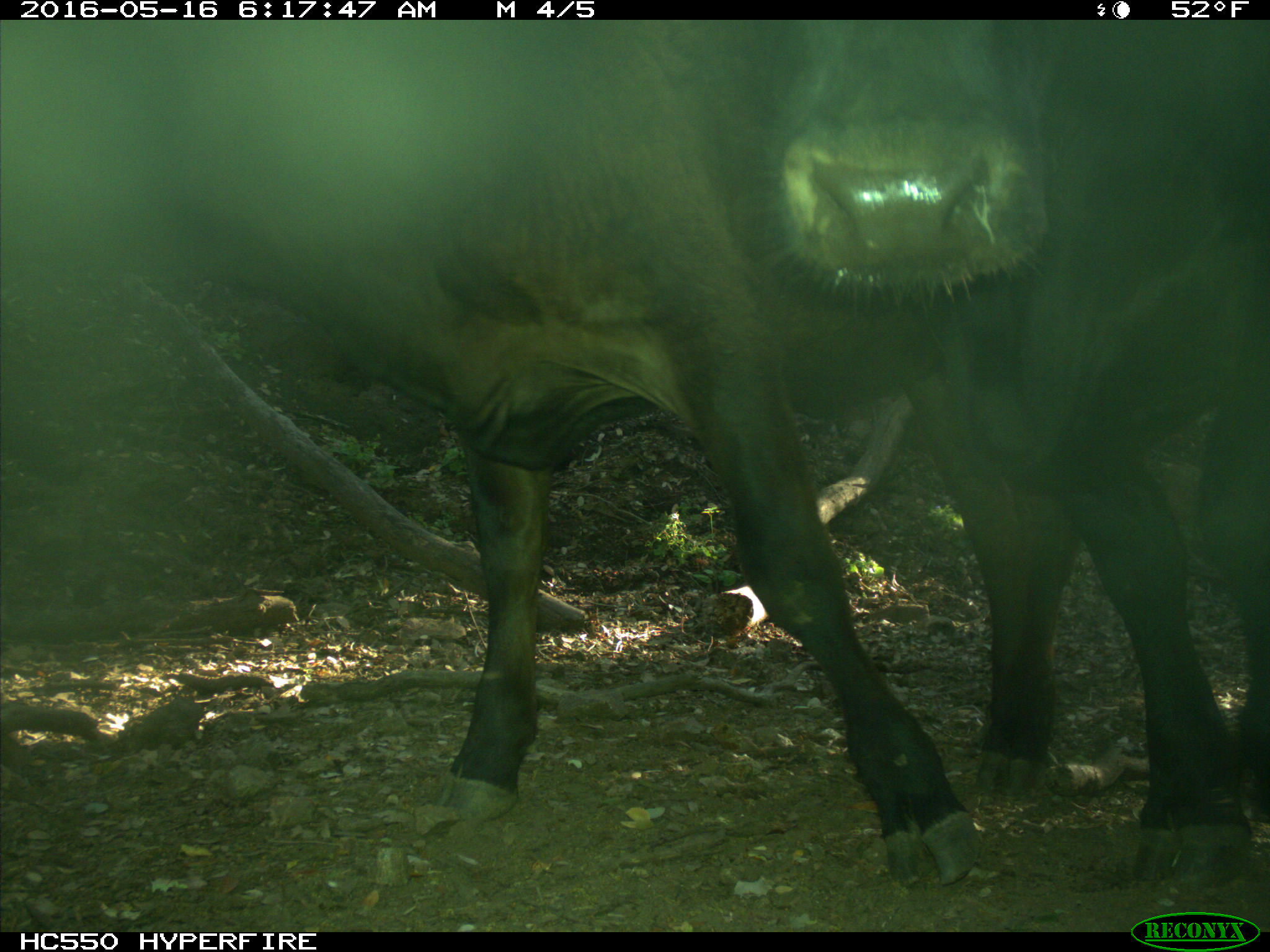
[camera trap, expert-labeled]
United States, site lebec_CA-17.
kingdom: Animalia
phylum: Chordata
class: Mammalia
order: Artiodactyla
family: Bovidae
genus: Bos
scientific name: Bos taurus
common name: domestic cow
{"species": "Bos taurus (domestic cow)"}